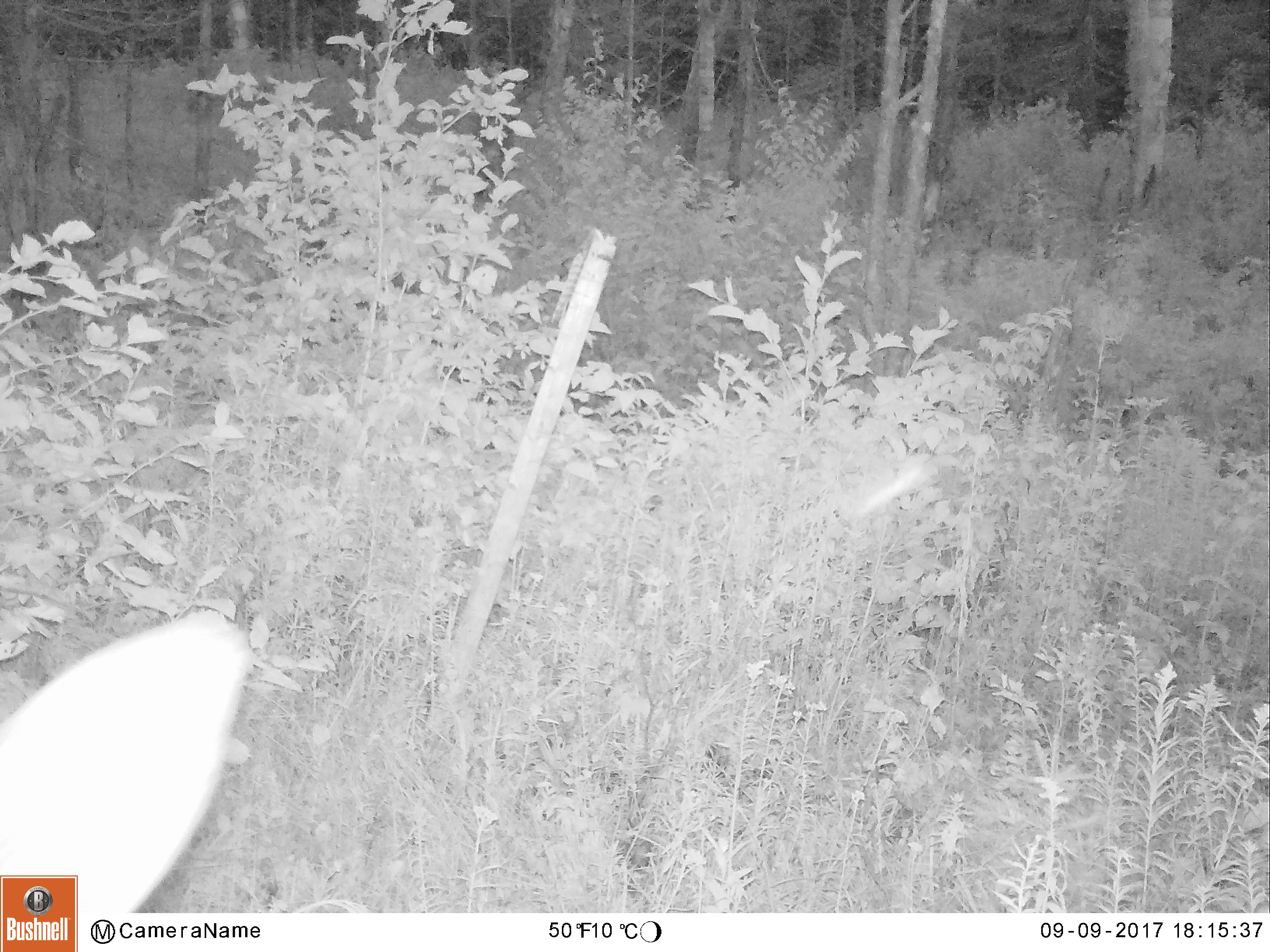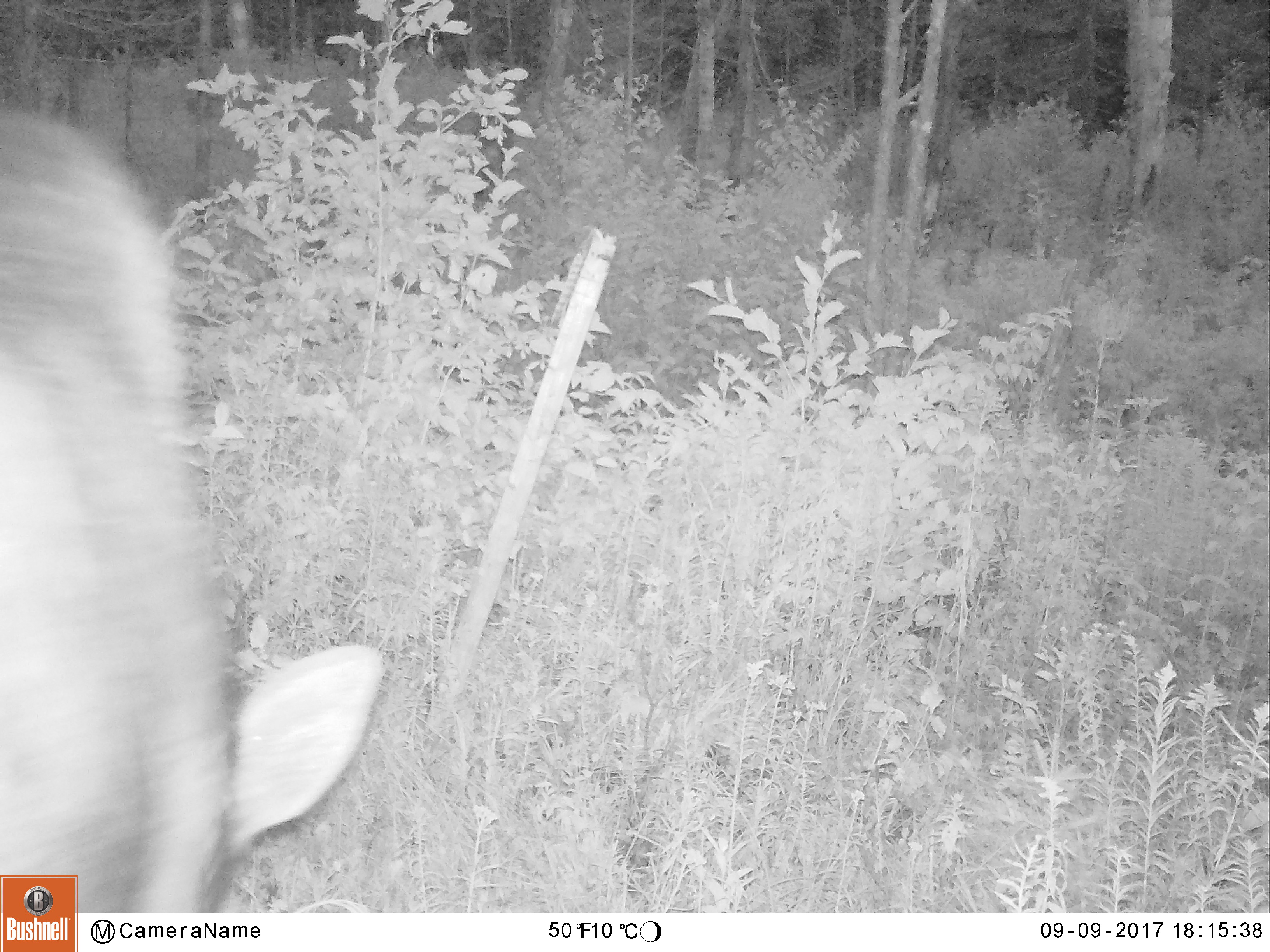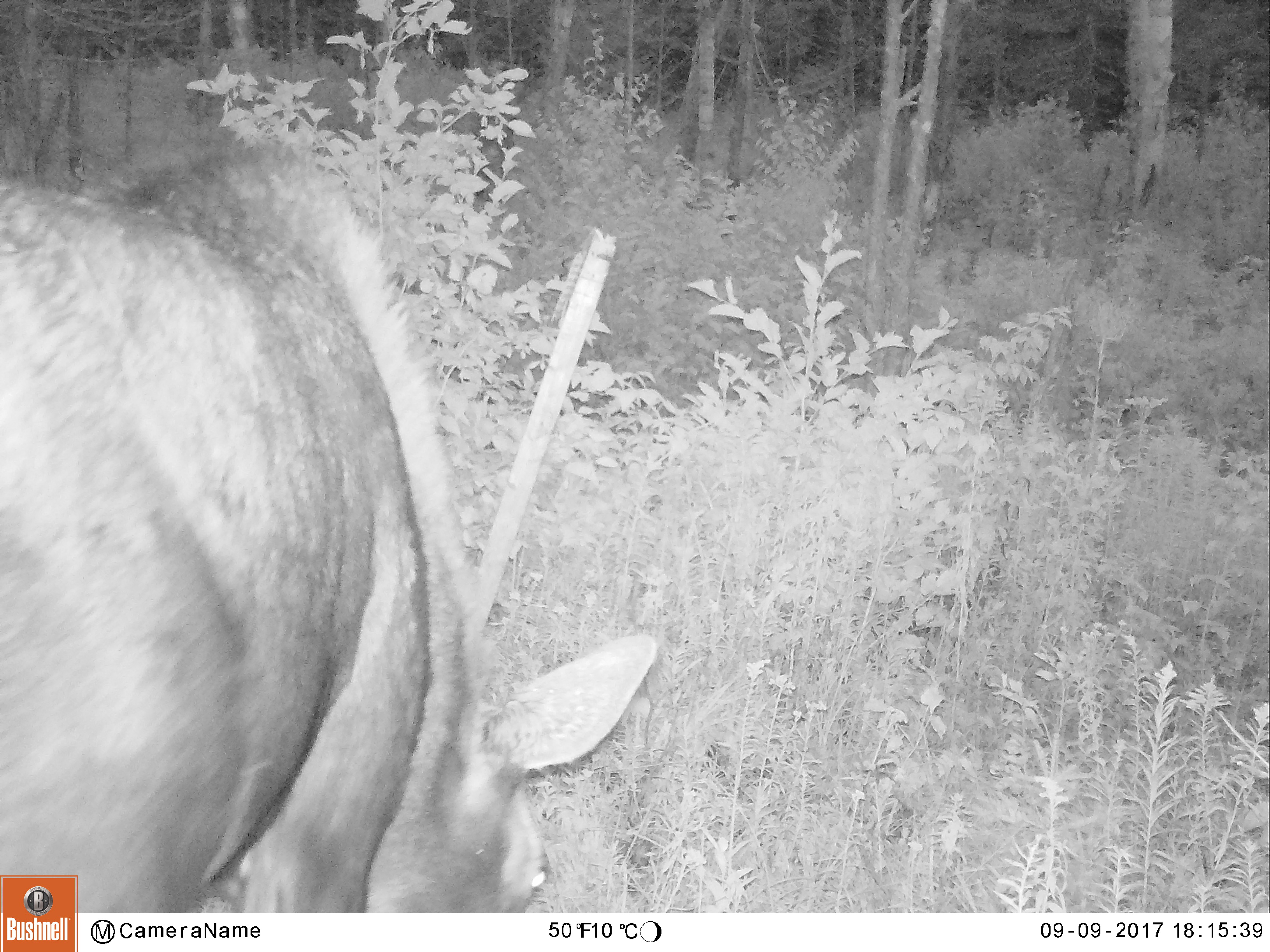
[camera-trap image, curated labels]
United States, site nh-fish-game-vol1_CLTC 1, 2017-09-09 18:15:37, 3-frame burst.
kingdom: Animalia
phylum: Chordata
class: Mammalia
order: Artiodactyla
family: Cervidae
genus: Alces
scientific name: Alces alces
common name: moose